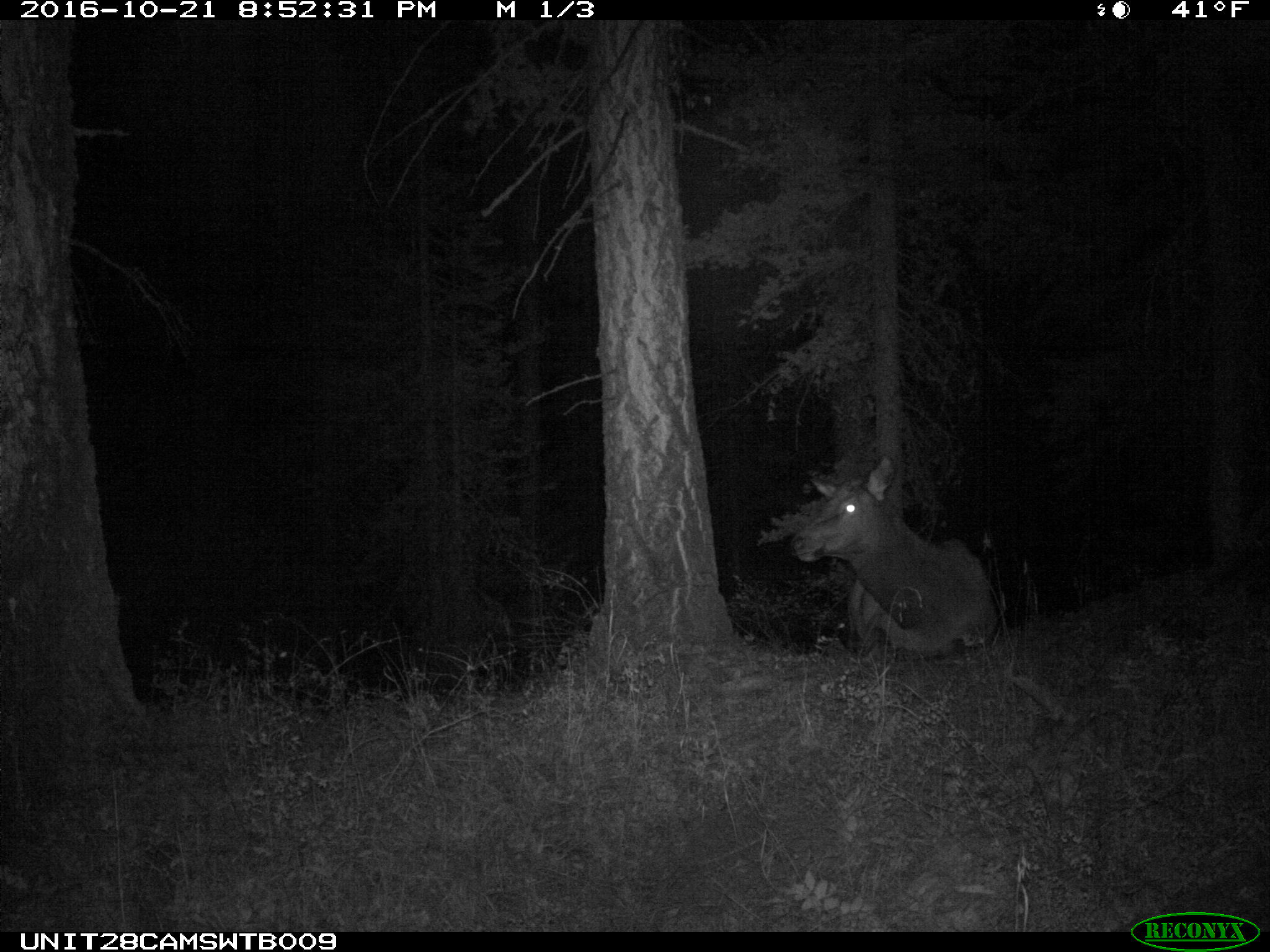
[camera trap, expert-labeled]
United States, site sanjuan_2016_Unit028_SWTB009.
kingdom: Animalia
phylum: Chordata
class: Mammalia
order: Artiodactyla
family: Cervidae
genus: Cervus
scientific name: Cervus elaphus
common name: red deer